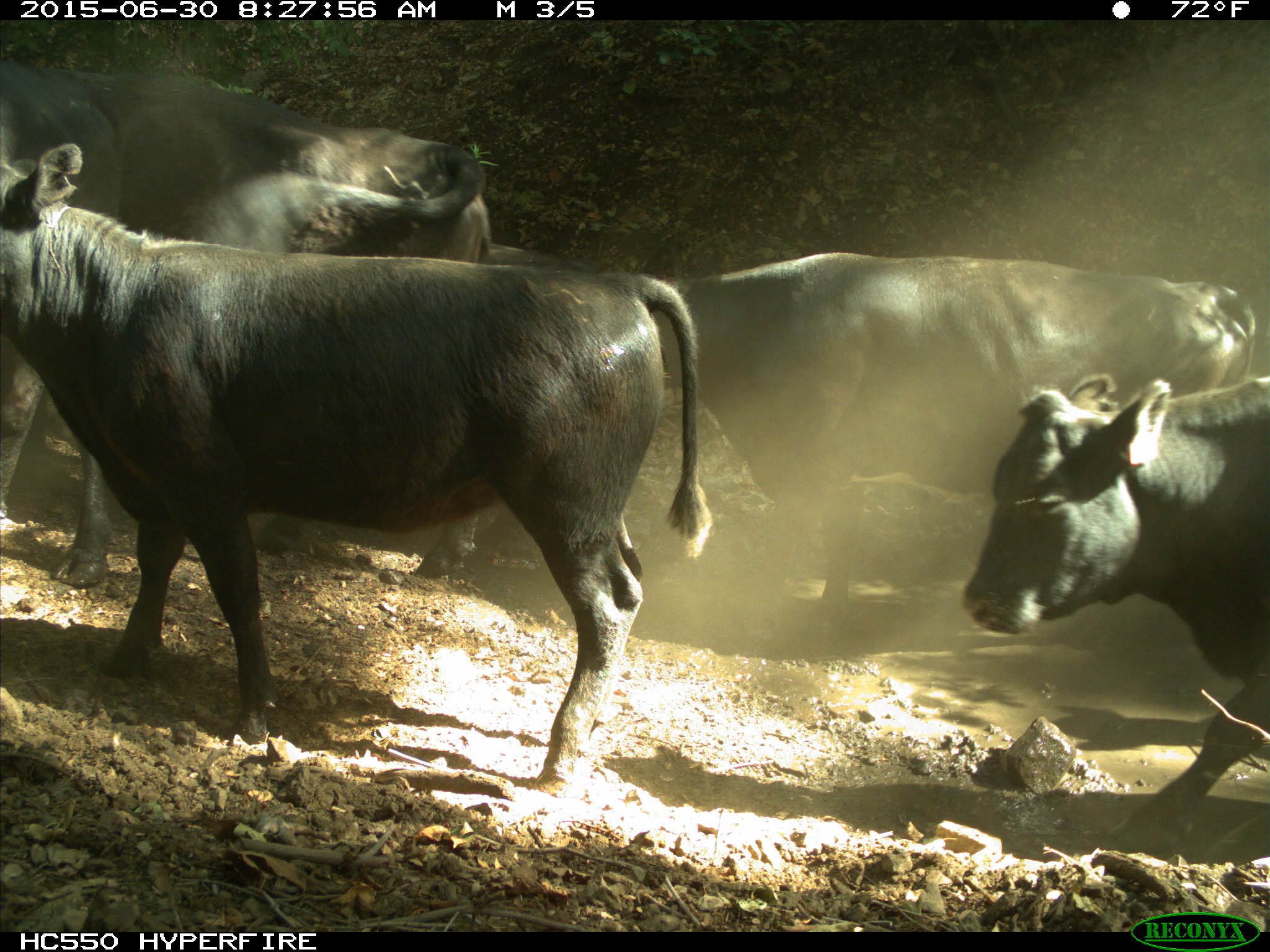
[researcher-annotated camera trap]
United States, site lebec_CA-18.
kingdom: Animalia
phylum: Chordata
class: Mammalia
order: Artiodactyla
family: Bovidae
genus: Bos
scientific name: Bos taurus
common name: domestic cow